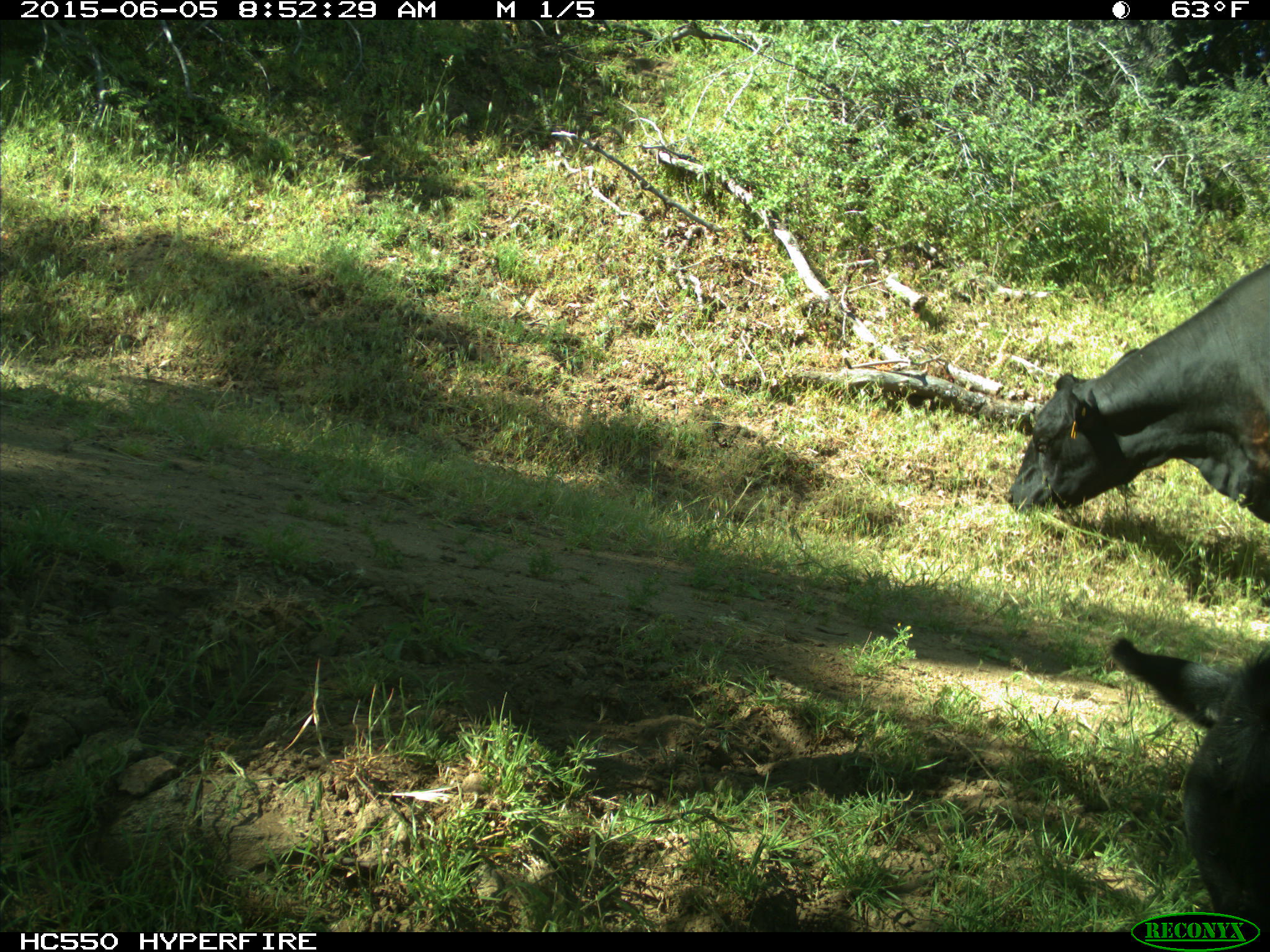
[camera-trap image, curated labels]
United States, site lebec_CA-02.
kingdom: Animalia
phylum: Chordata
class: Mammalia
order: Artiodactyla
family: Bovidae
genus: Bos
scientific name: Bos taurus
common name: domestic cow